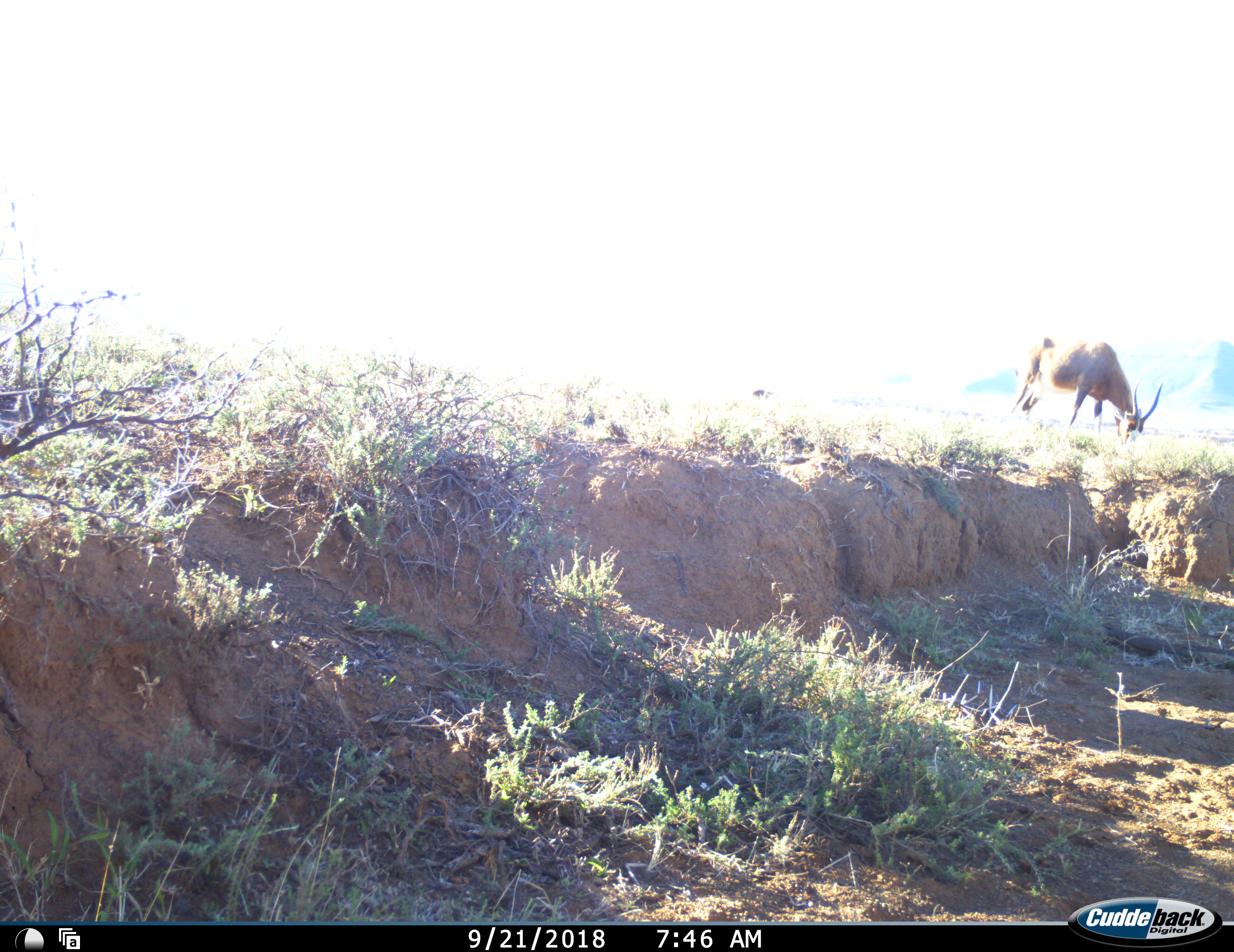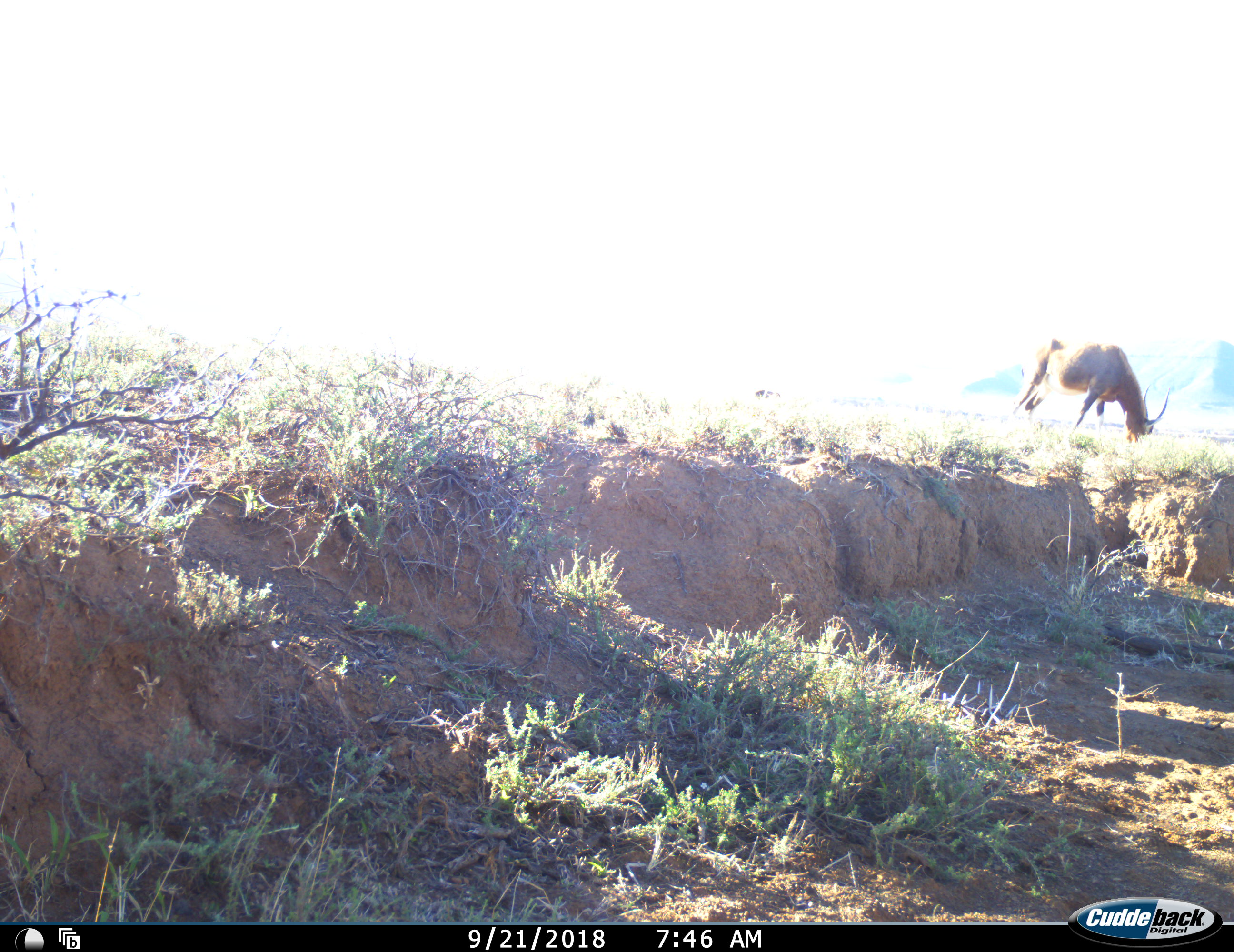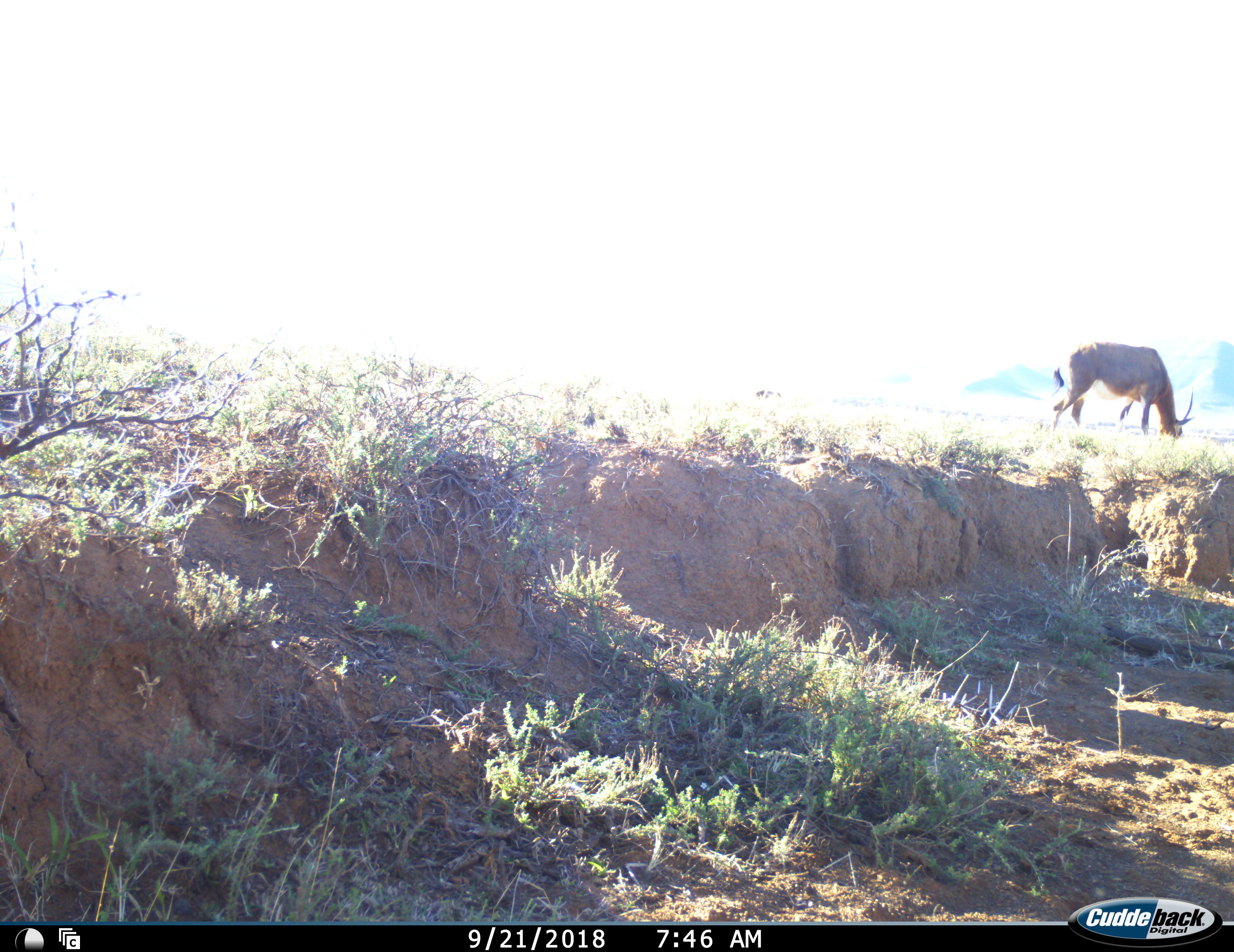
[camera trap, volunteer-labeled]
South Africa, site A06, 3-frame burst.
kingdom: Animalia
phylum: Chordata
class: Mammalia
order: Artiodactyla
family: Bovidae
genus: Damaliscus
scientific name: Damaliscus pygargus phillipsi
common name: blesbok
Blesbok (Damaliscus pygargus phillipsi), count 1. Behavior (volunteer vote fractions): standing 22%, resting 0%, moving 11%, interacting 0%. Young present (vote fraction): 0%. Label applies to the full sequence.